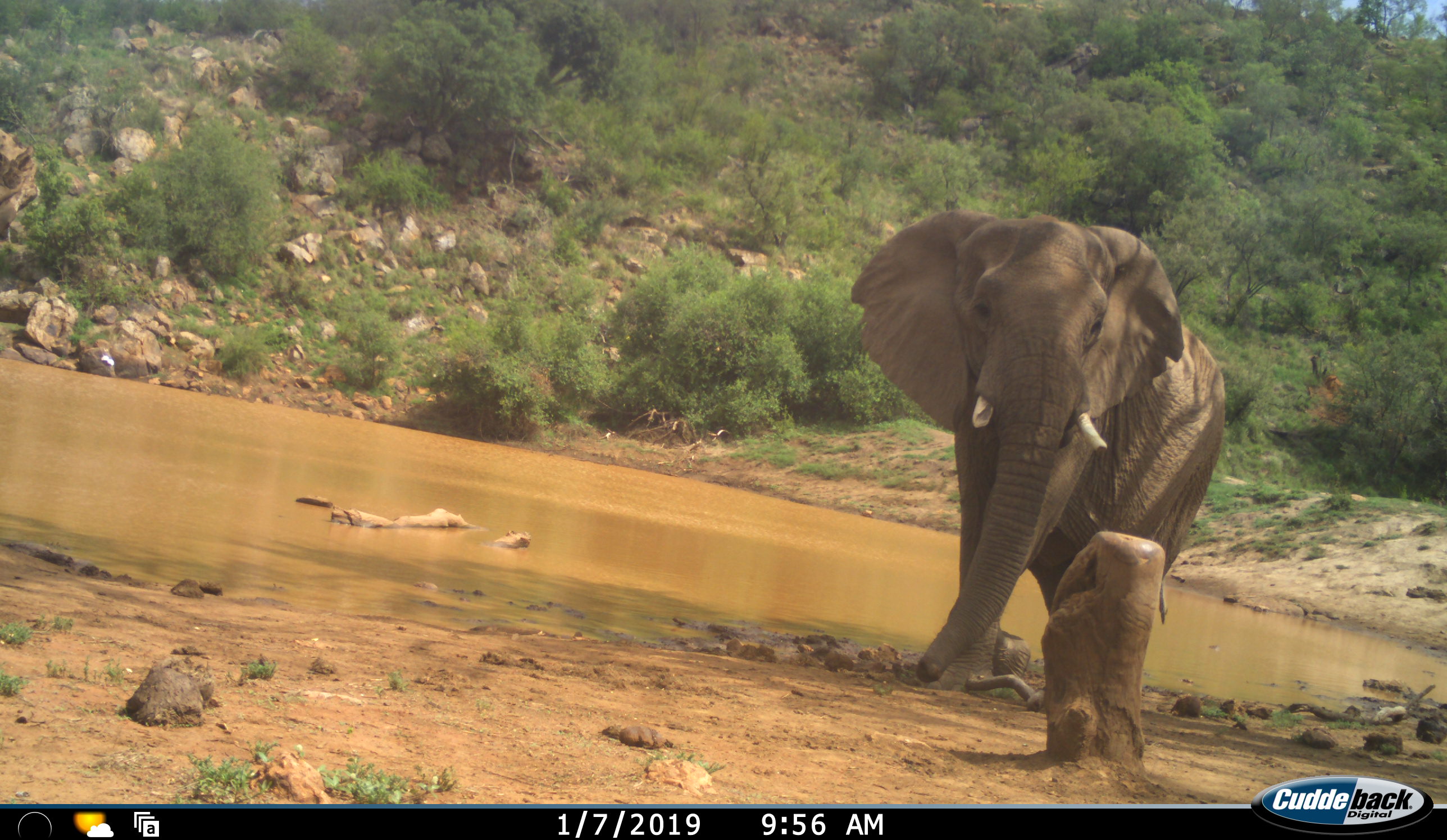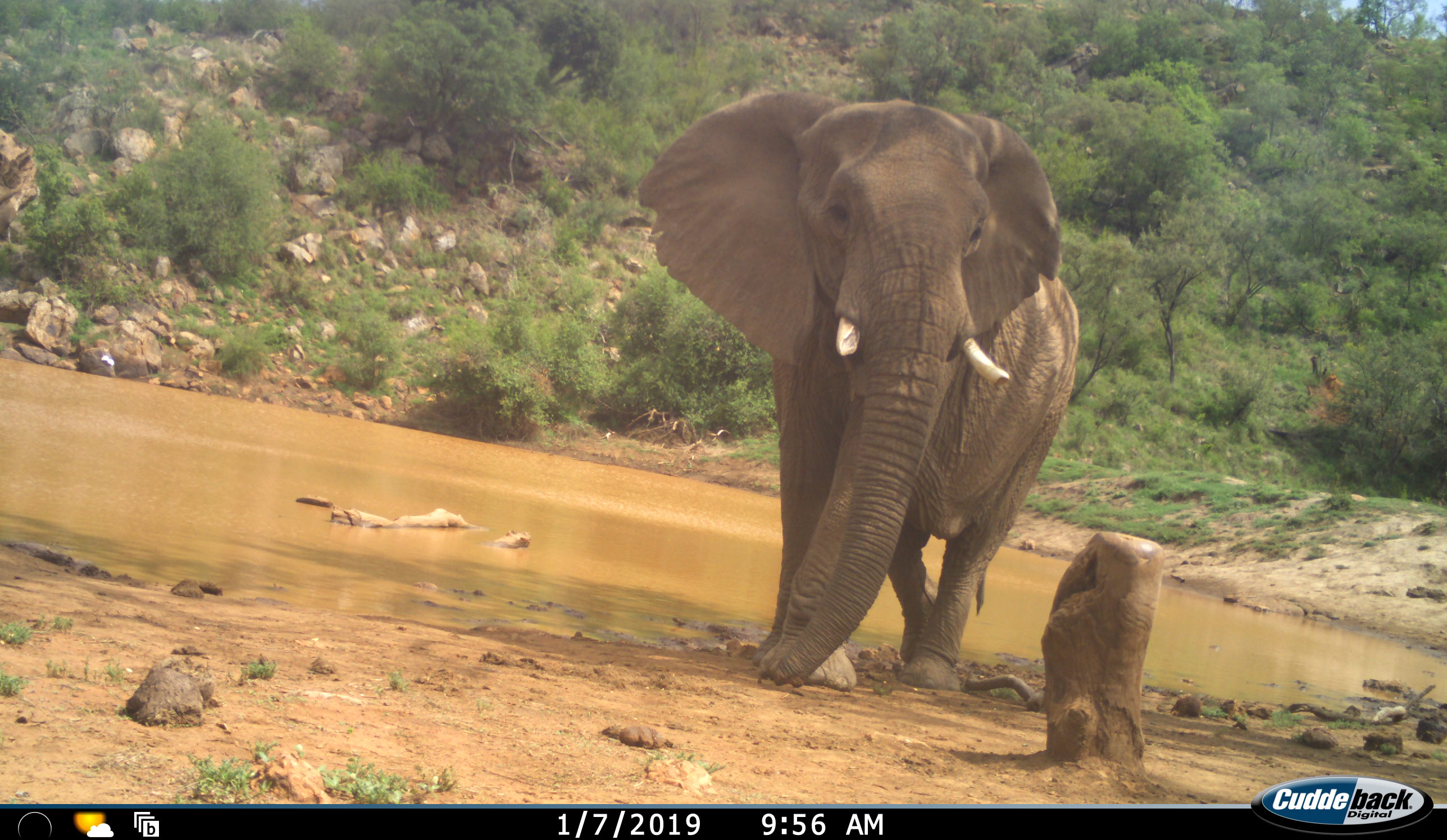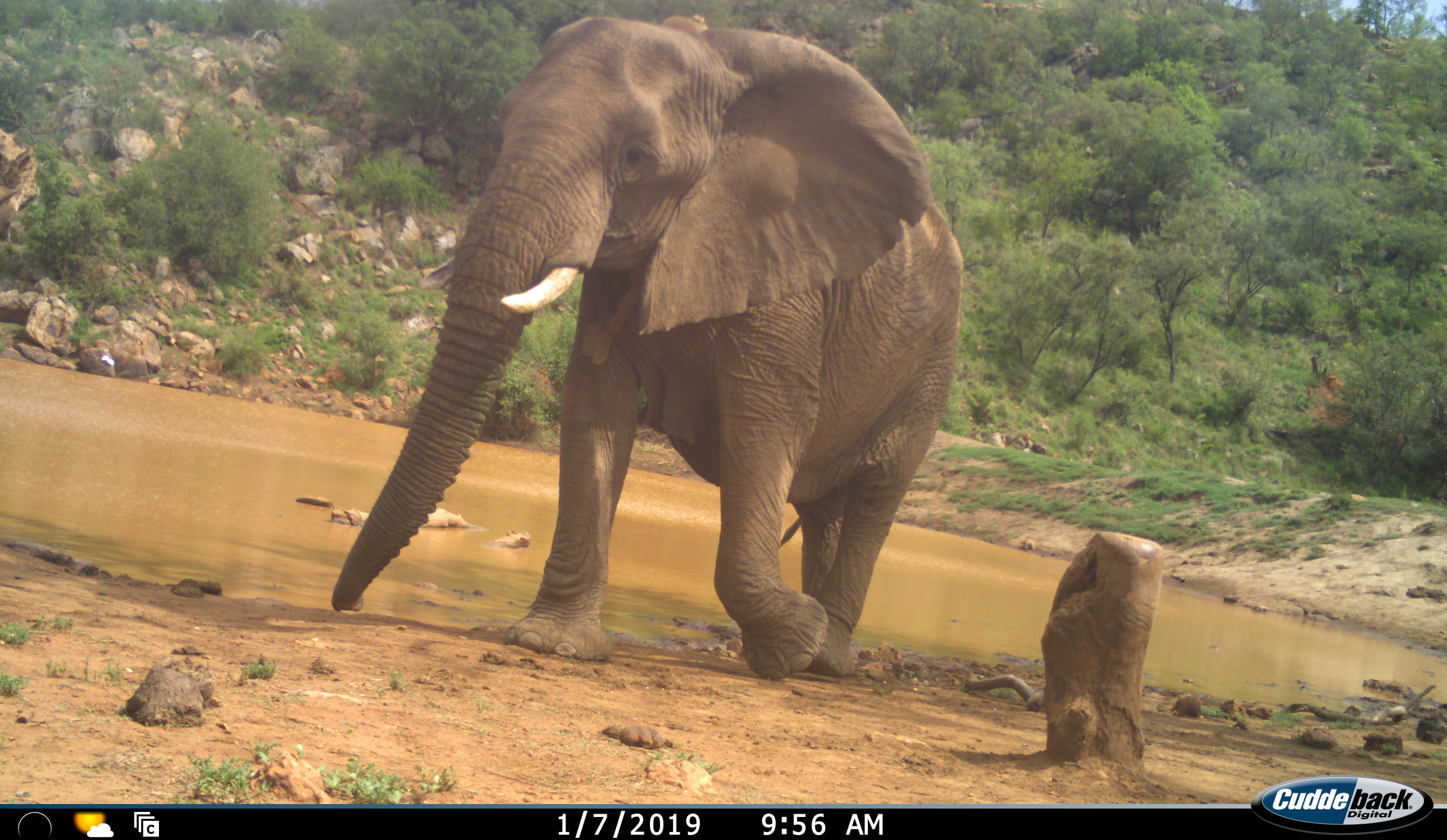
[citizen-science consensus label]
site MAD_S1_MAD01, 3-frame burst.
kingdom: Animalia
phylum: Chordata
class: Mammalia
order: Proboscidea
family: Elephantidae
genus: Loxodonta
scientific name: Loxodonta africana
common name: african bush elephant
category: elephant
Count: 1.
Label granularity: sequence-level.